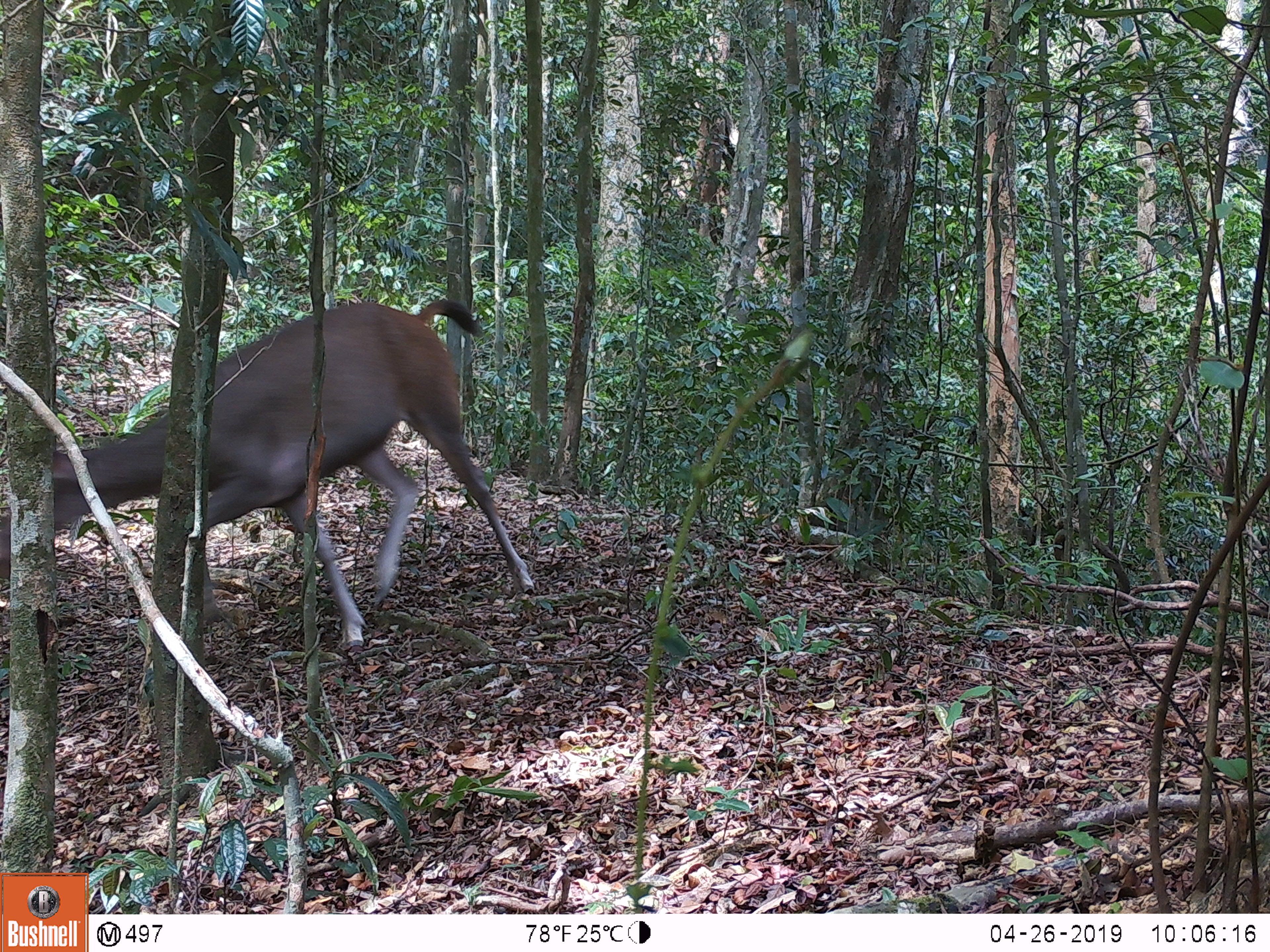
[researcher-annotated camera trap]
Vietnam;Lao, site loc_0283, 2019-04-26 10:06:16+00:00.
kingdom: Animalia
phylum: Chordata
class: Mammalia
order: Artiodactyla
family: Cervidae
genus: Rusa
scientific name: Rusa unicolor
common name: sambar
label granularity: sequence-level